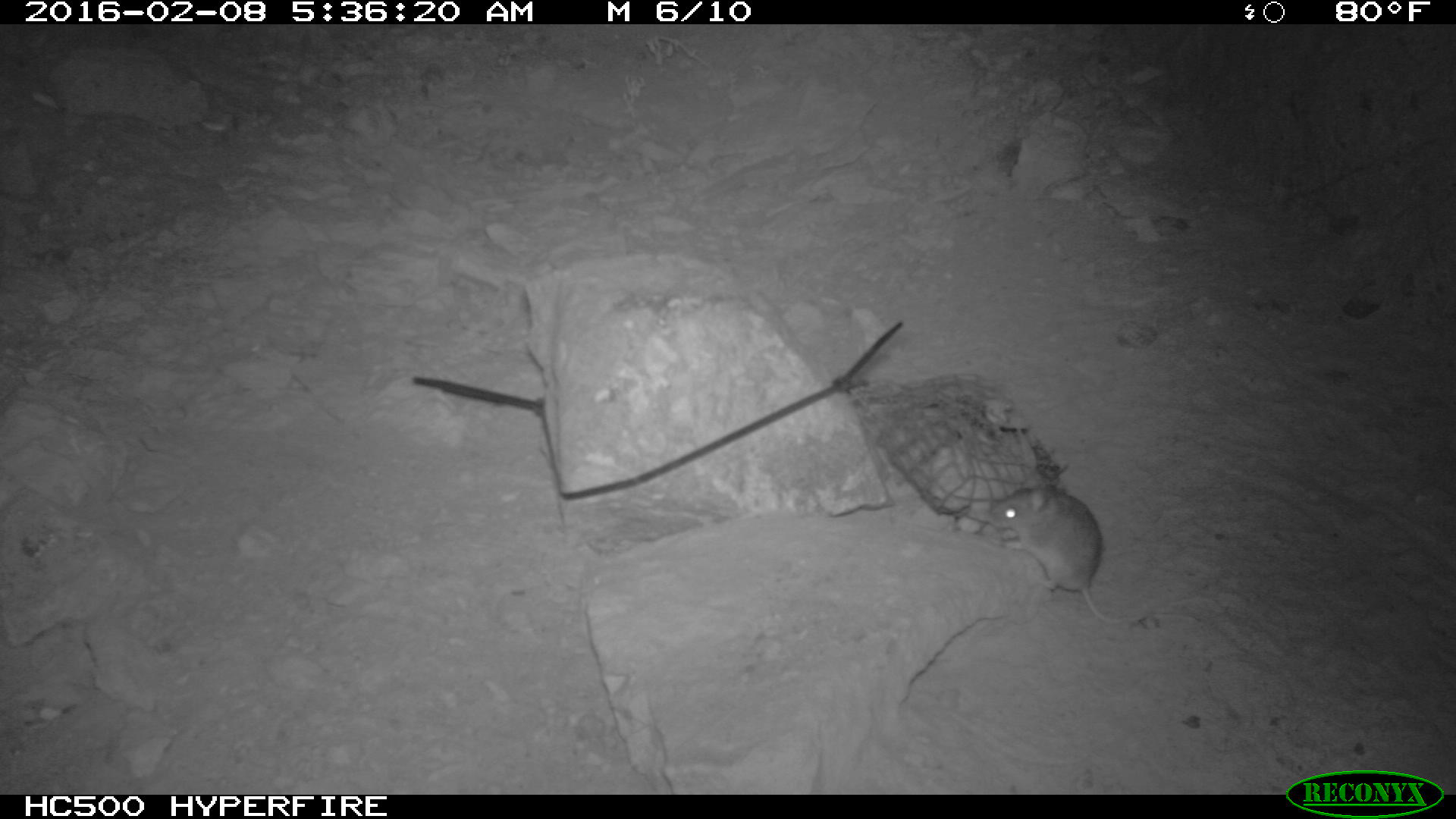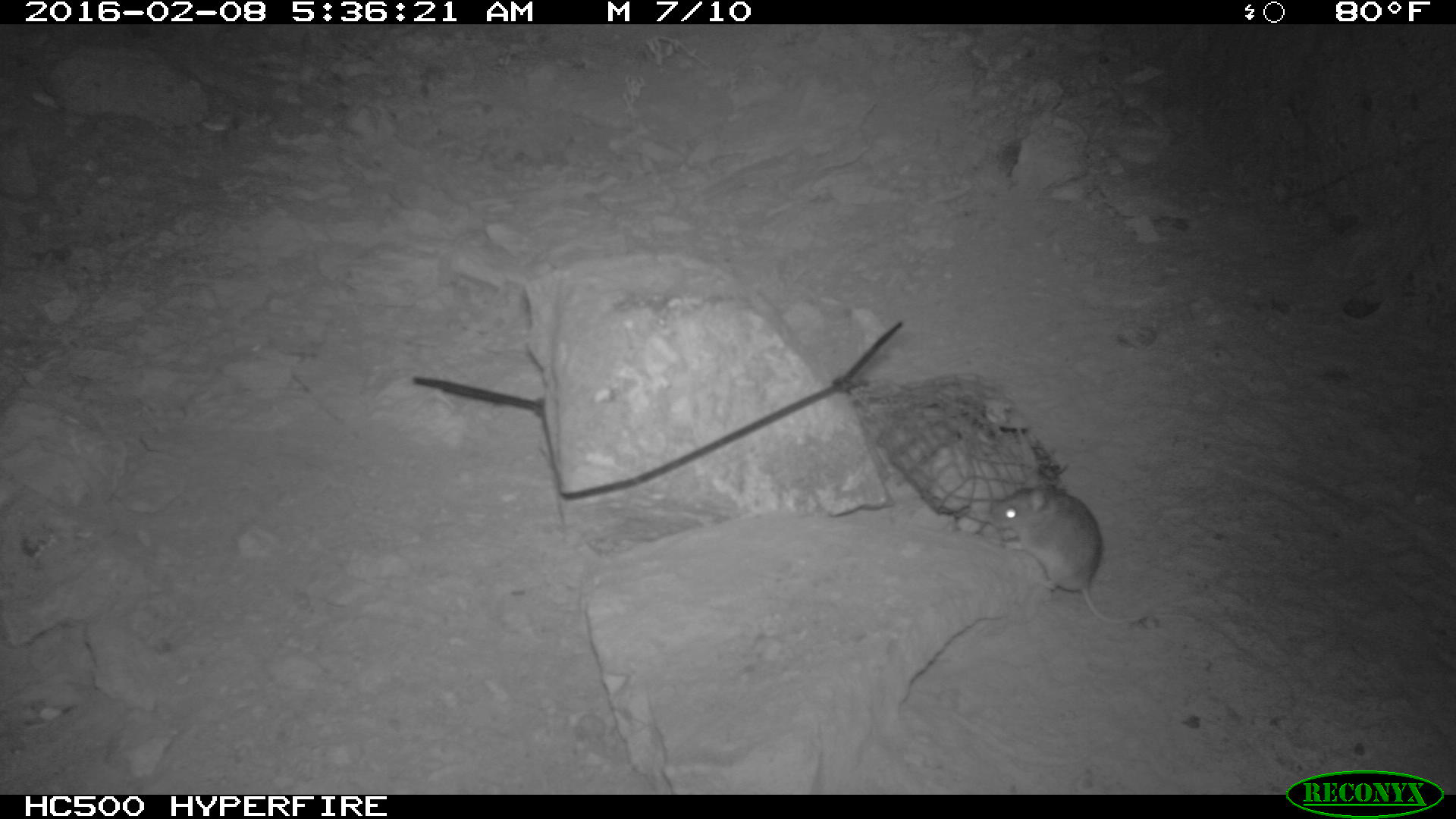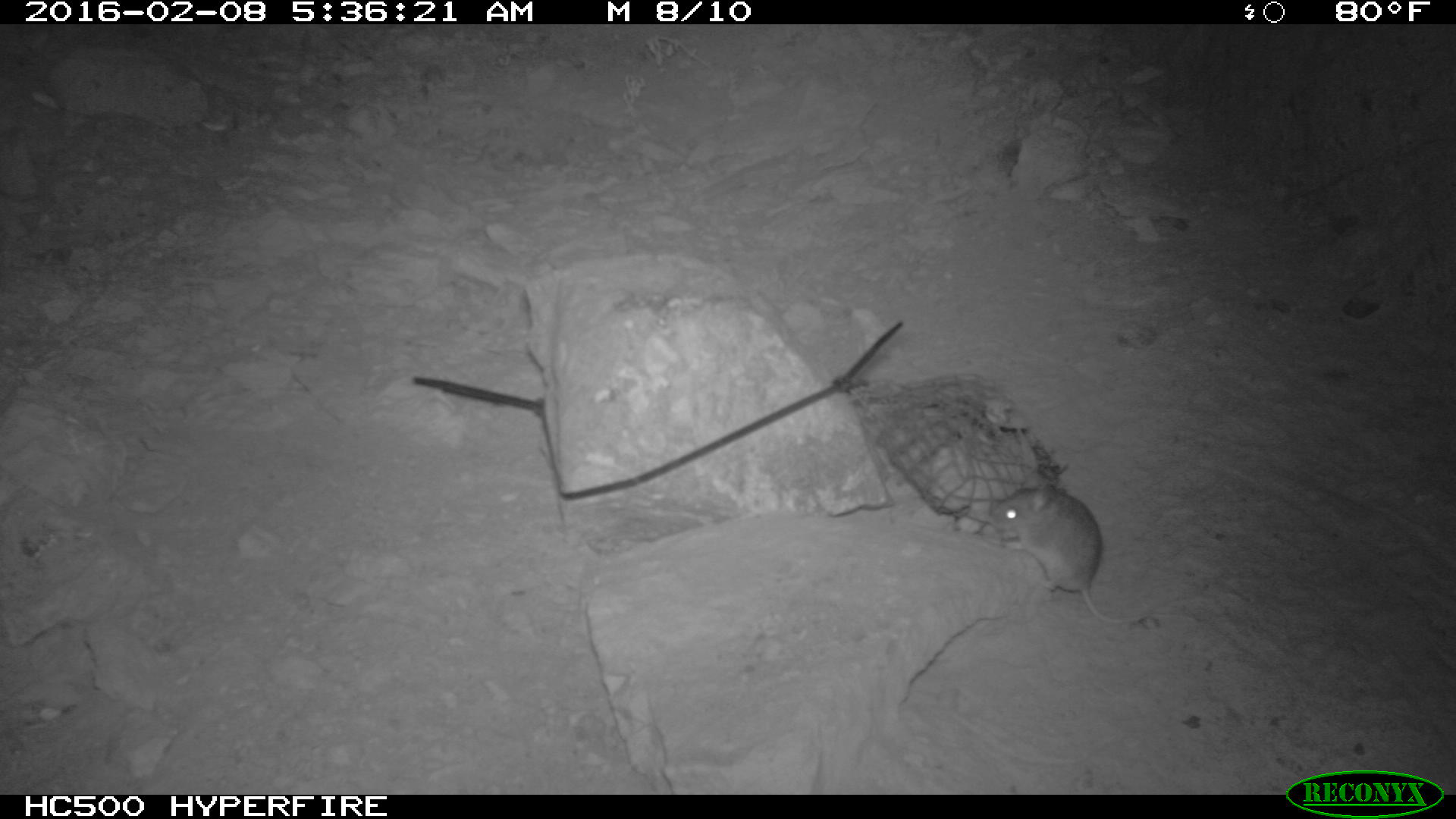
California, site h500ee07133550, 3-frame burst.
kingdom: Animalia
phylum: Chordata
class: Mammalia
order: Rodentia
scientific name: Rodentia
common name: rodent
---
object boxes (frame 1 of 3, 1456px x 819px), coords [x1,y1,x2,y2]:
rodent: [987,473,1197,623]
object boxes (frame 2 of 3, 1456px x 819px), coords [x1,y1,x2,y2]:
rodent: [984,472,1150,625]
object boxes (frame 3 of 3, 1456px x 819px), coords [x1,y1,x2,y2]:
rodent: [985,484,1197,624]